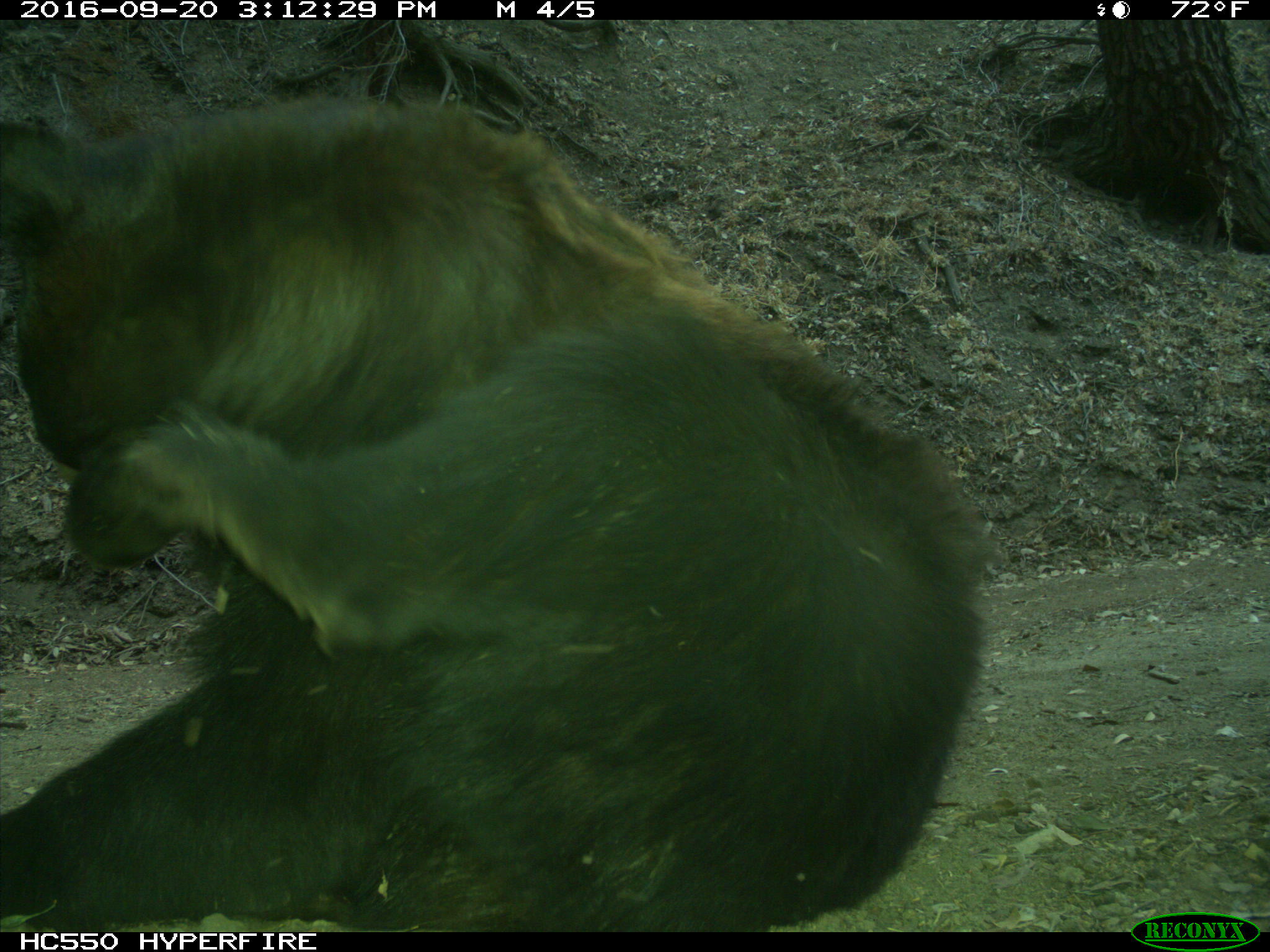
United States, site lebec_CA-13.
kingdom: Animalia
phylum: Chordata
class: Mammalia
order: Carnivora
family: Ursidae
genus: Ursus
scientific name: Ursus americanus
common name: american black bear